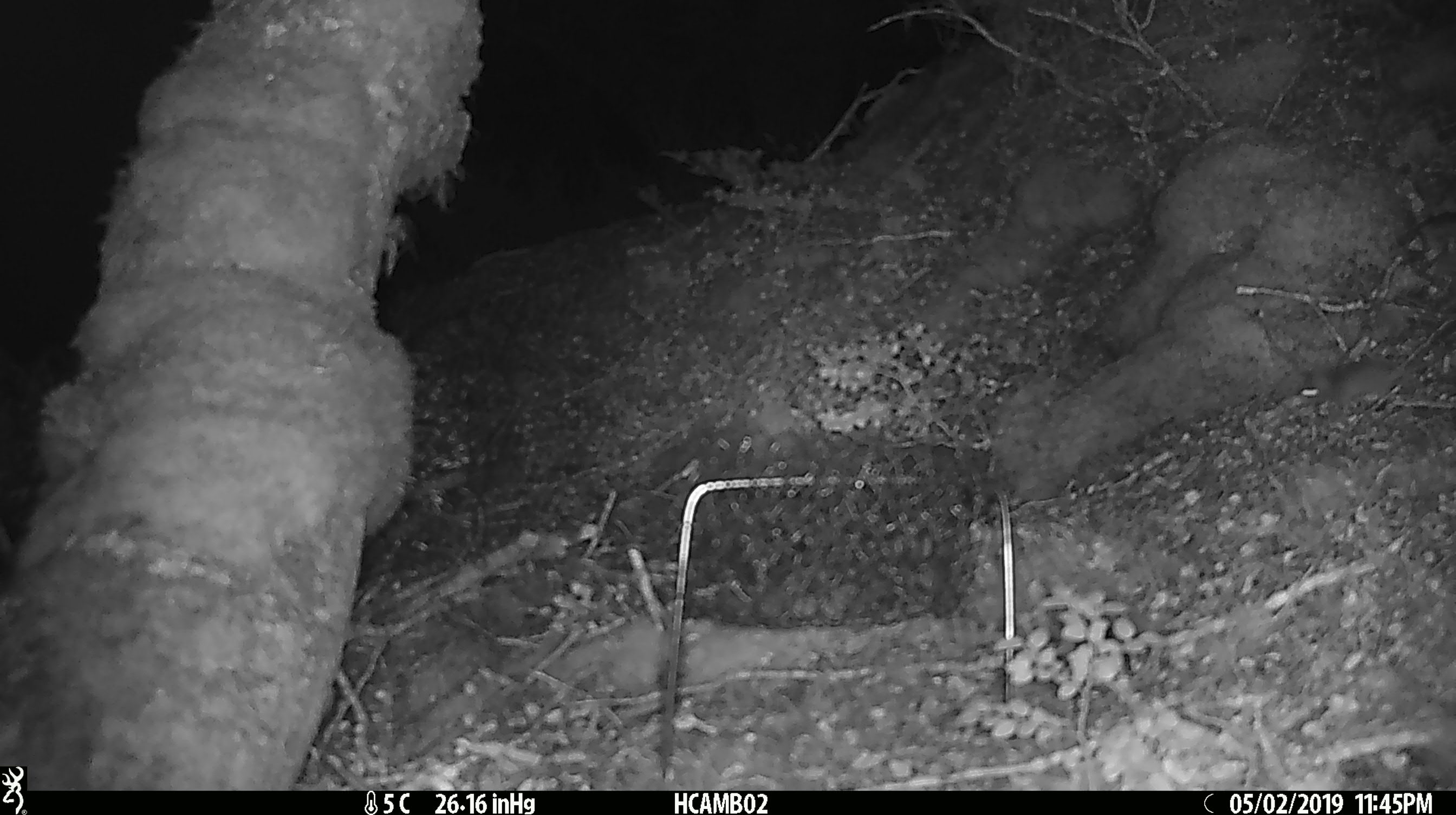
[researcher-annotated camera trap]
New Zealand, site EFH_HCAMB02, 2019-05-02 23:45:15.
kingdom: Animalia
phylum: Chordata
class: Mammalia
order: Rodentia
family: Muridae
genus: Mus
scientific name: Mus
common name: mouse